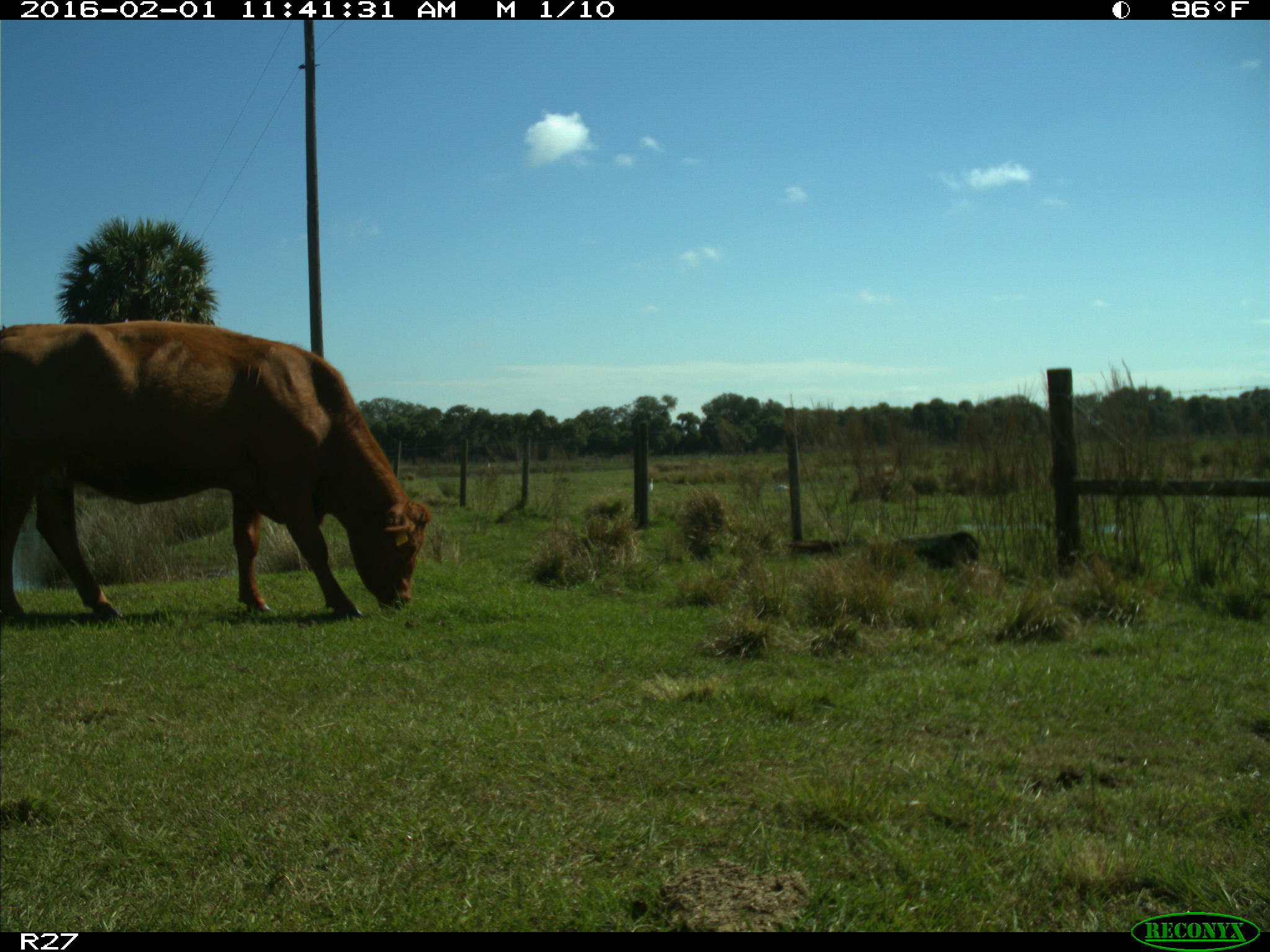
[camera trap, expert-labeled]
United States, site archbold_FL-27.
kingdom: Animalia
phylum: Chordata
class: Mammalia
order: Artiodactyla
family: Bovidae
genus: Bos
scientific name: Bos taurus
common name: domestic cow